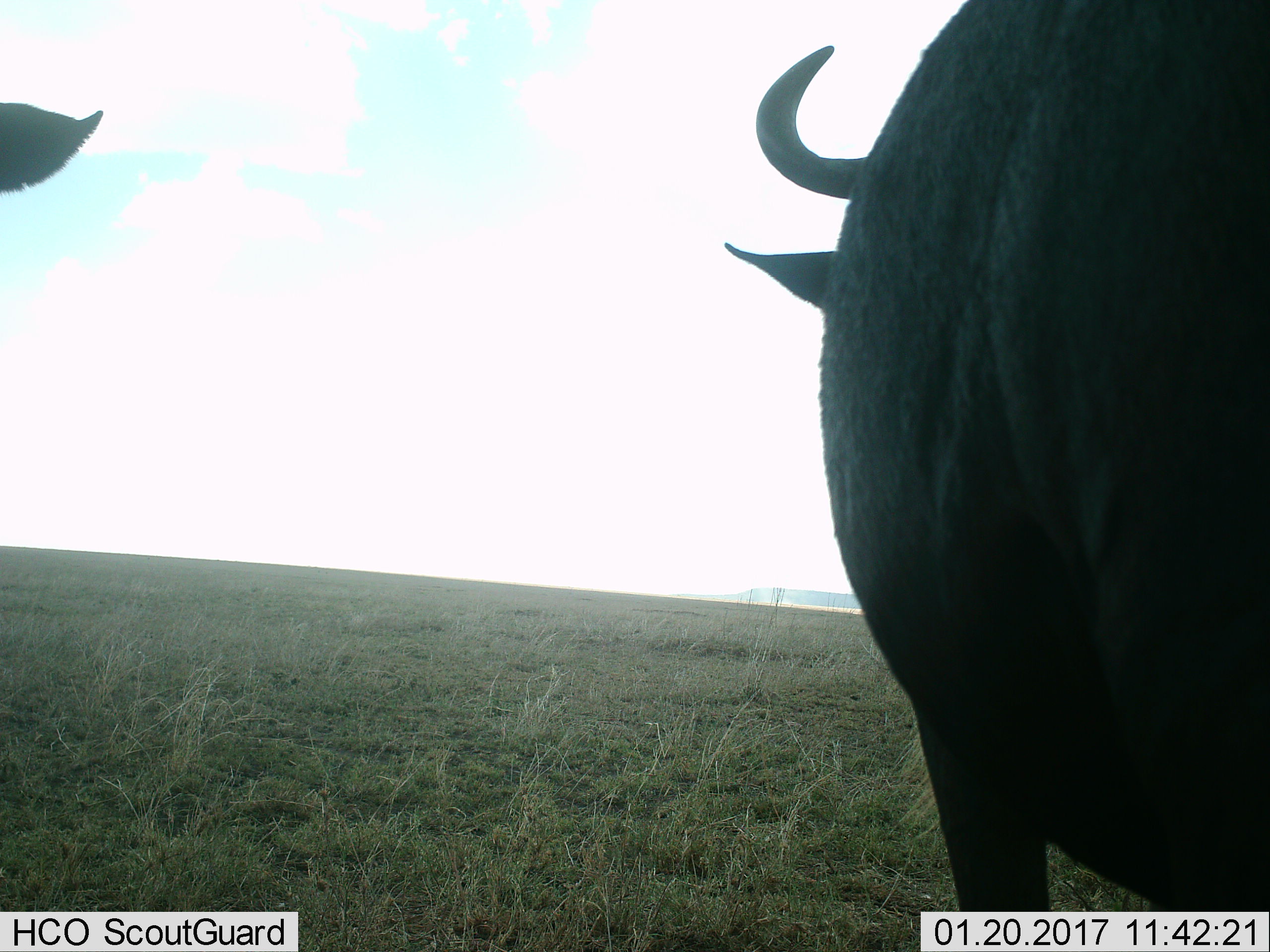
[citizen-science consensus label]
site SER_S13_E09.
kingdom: Animalia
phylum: Chordata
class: Mammalia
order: Artiodactyla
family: Bovidae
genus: Syncerus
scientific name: Syncerus caffer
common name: african buffalo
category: buffalo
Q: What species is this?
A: Buffalo (african buffalo) (Syncerus caffer).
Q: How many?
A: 2.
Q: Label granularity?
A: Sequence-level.